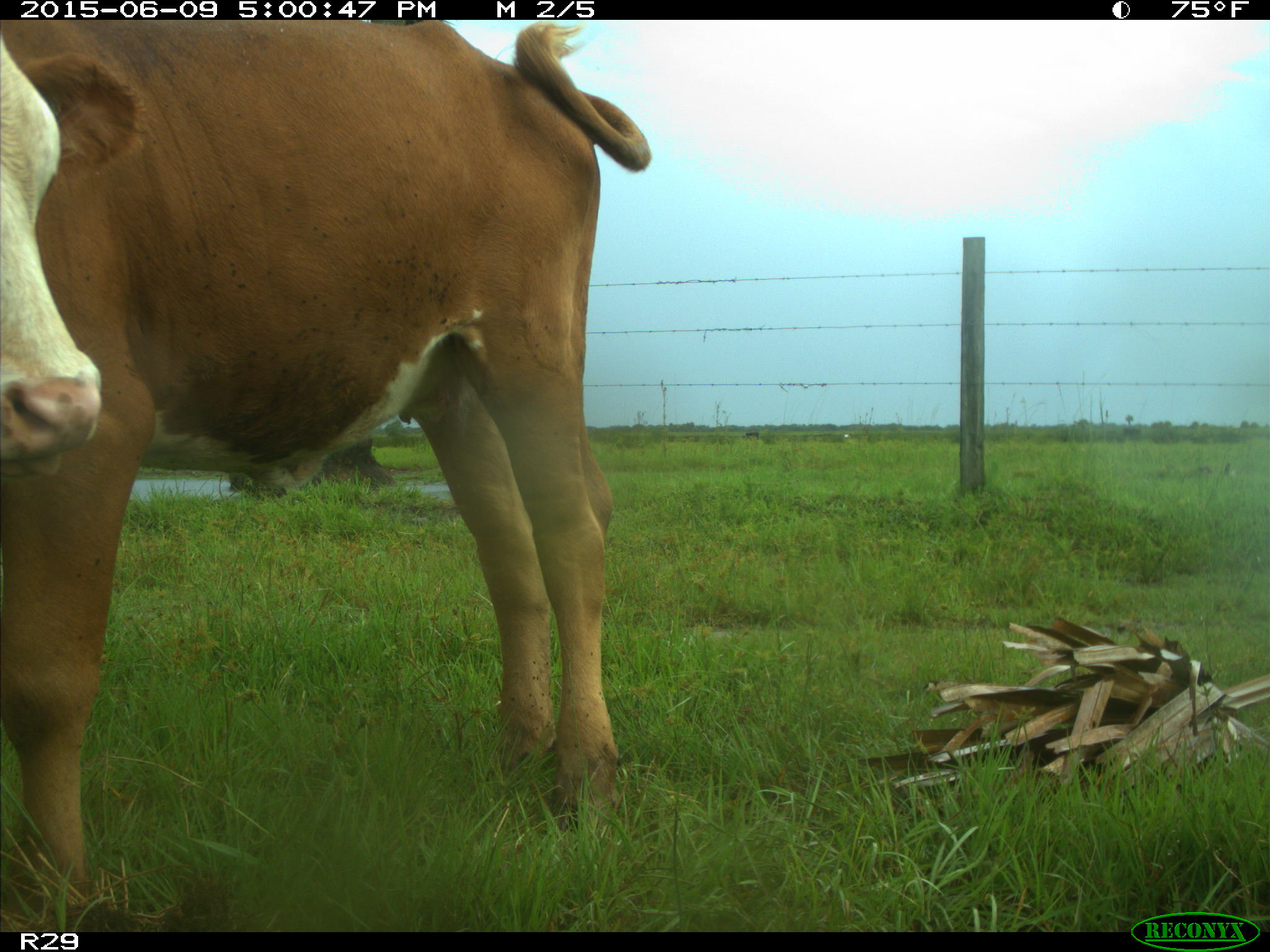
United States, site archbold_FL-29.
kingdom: Animalia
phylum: Chordata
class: Mammalia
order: Artiodactyla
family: Bovidae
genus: Bos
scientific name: Bos taurus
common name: domestic cow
Bos taurus (domestic cow).